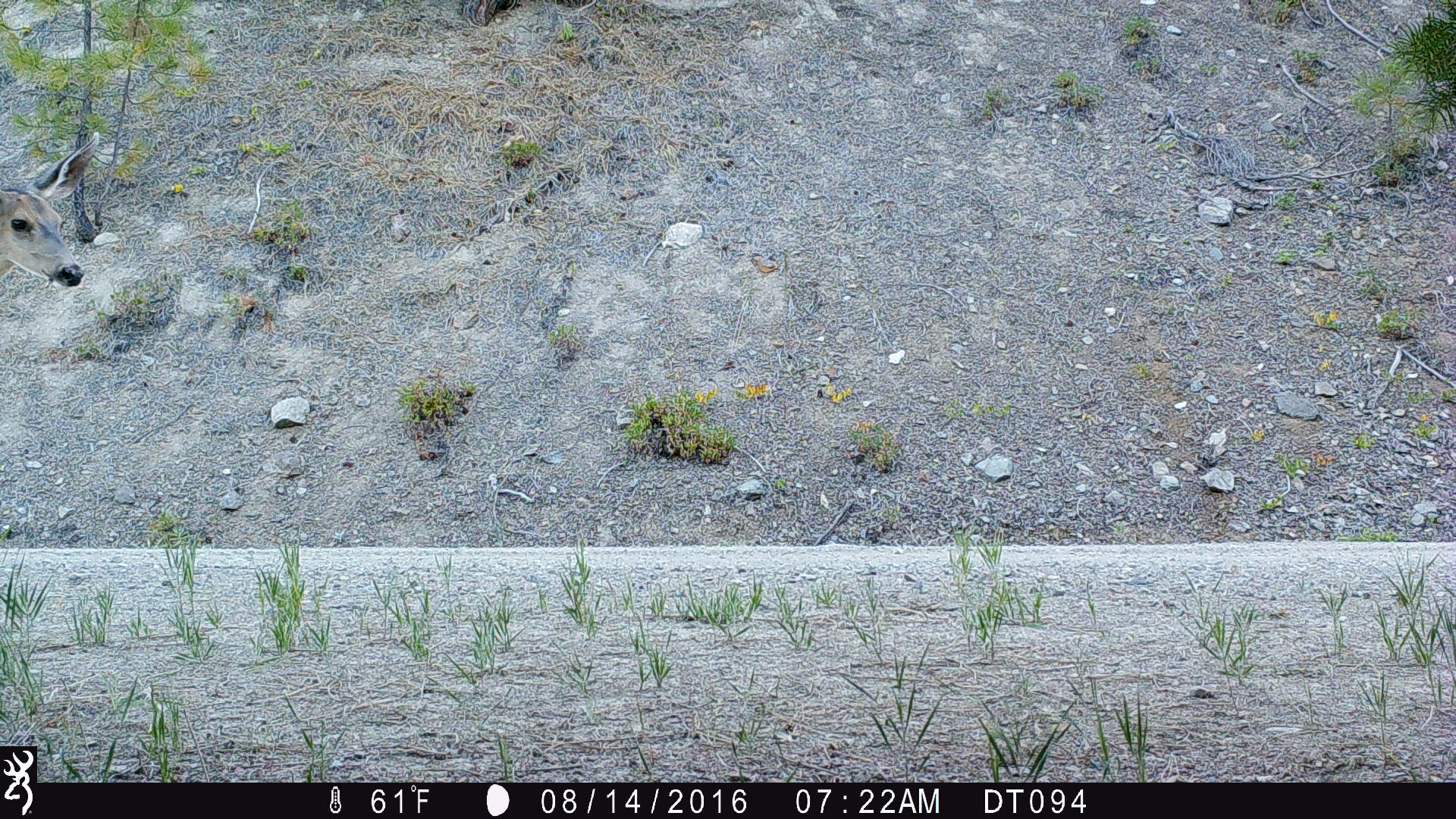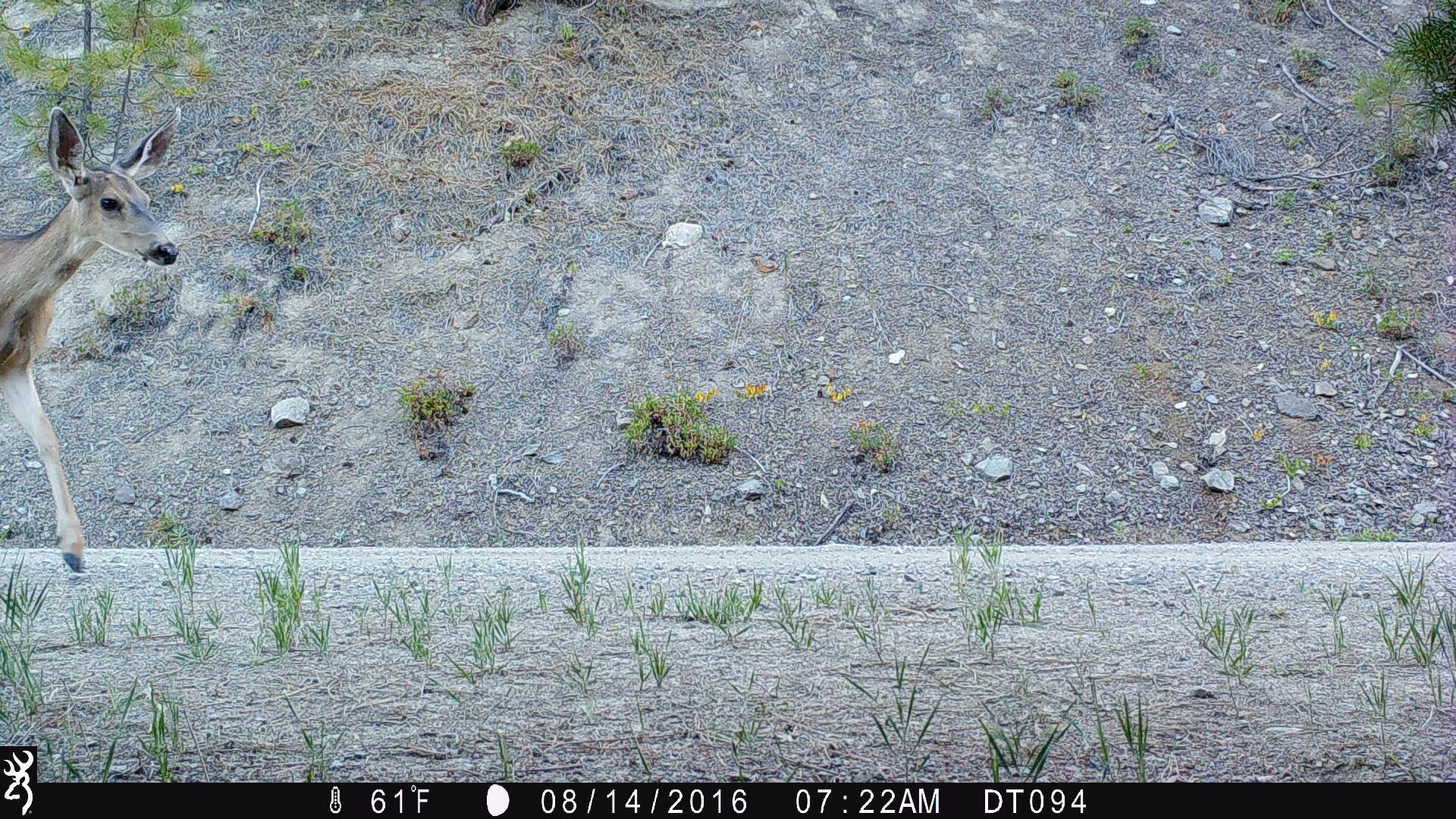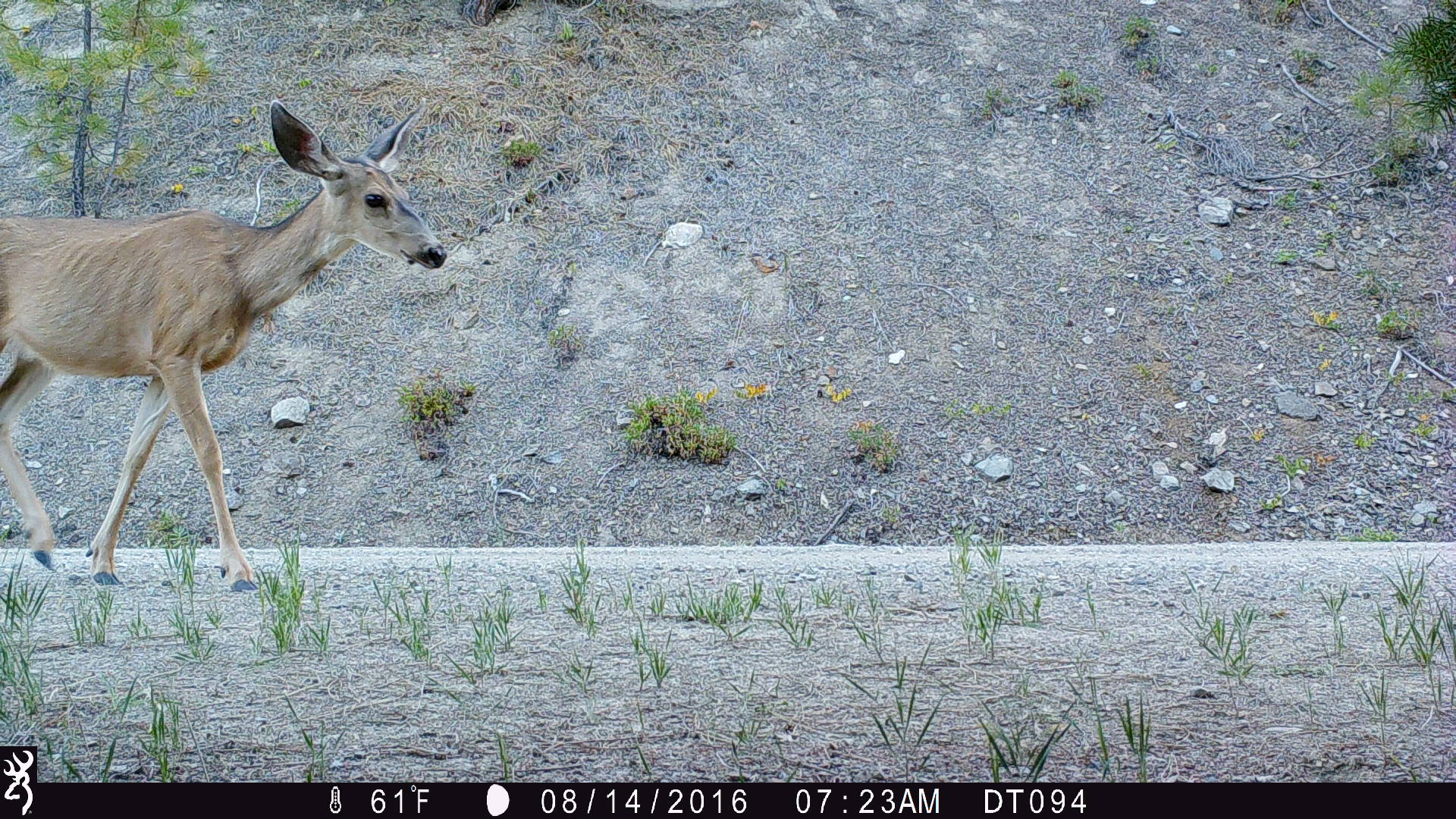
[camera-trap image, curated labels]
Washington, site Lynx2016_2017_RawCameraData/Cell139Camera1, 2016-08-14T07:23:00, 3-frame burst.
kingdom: Animalia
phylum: Chordata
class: Mammalia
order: Artiodactyla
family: Cervidae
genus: Odocoileus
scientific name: Odocoileus hemionus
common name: mule deer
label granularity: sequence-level